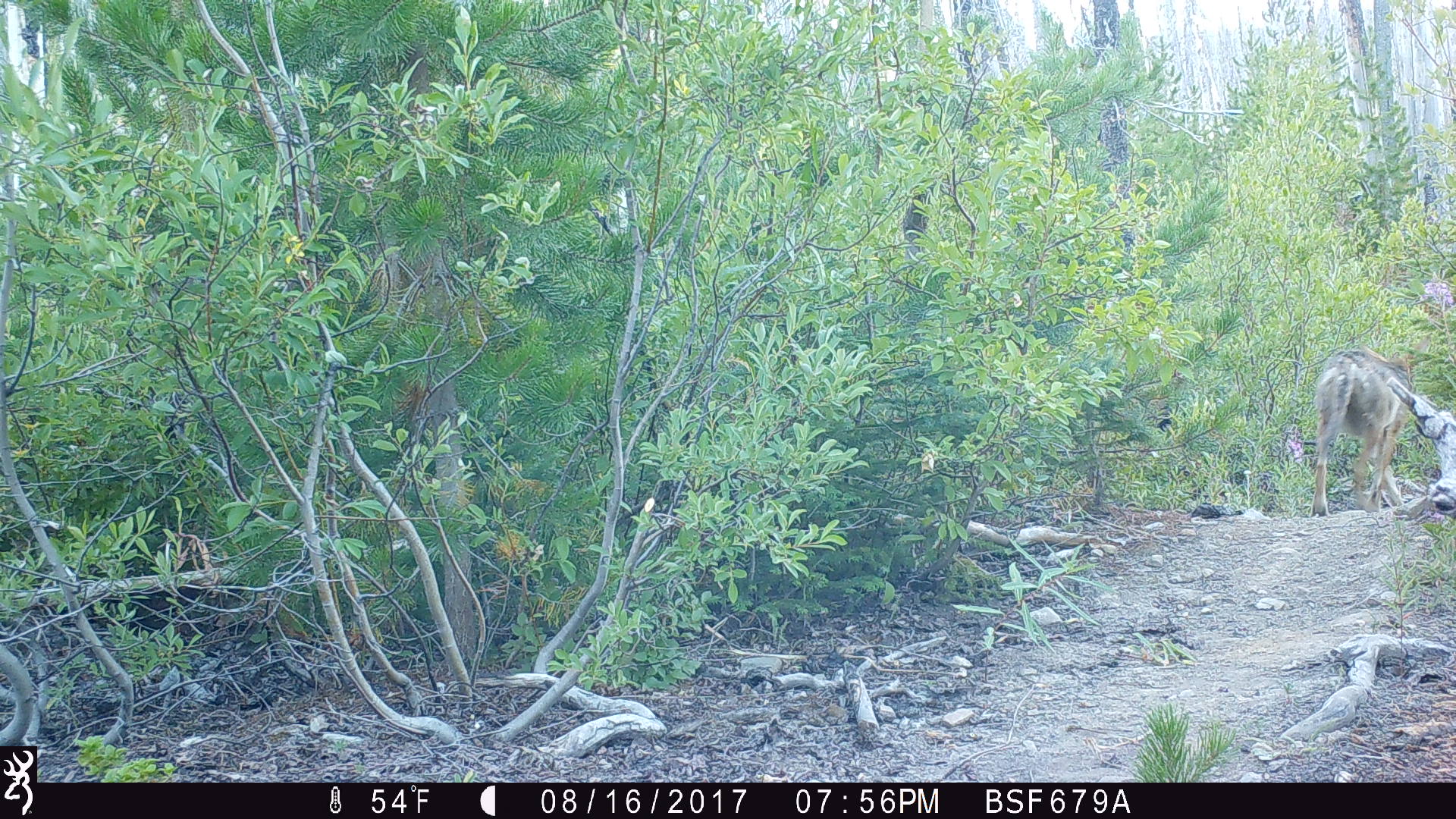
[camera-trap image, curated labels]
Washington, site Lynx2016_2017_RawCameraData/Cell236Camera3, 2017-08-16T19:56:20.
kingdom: Animalia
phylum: Chordata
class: Mammalia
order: Carnivora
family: Canidae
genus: Canis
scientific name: Canis latrans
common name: coyote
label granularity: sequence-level